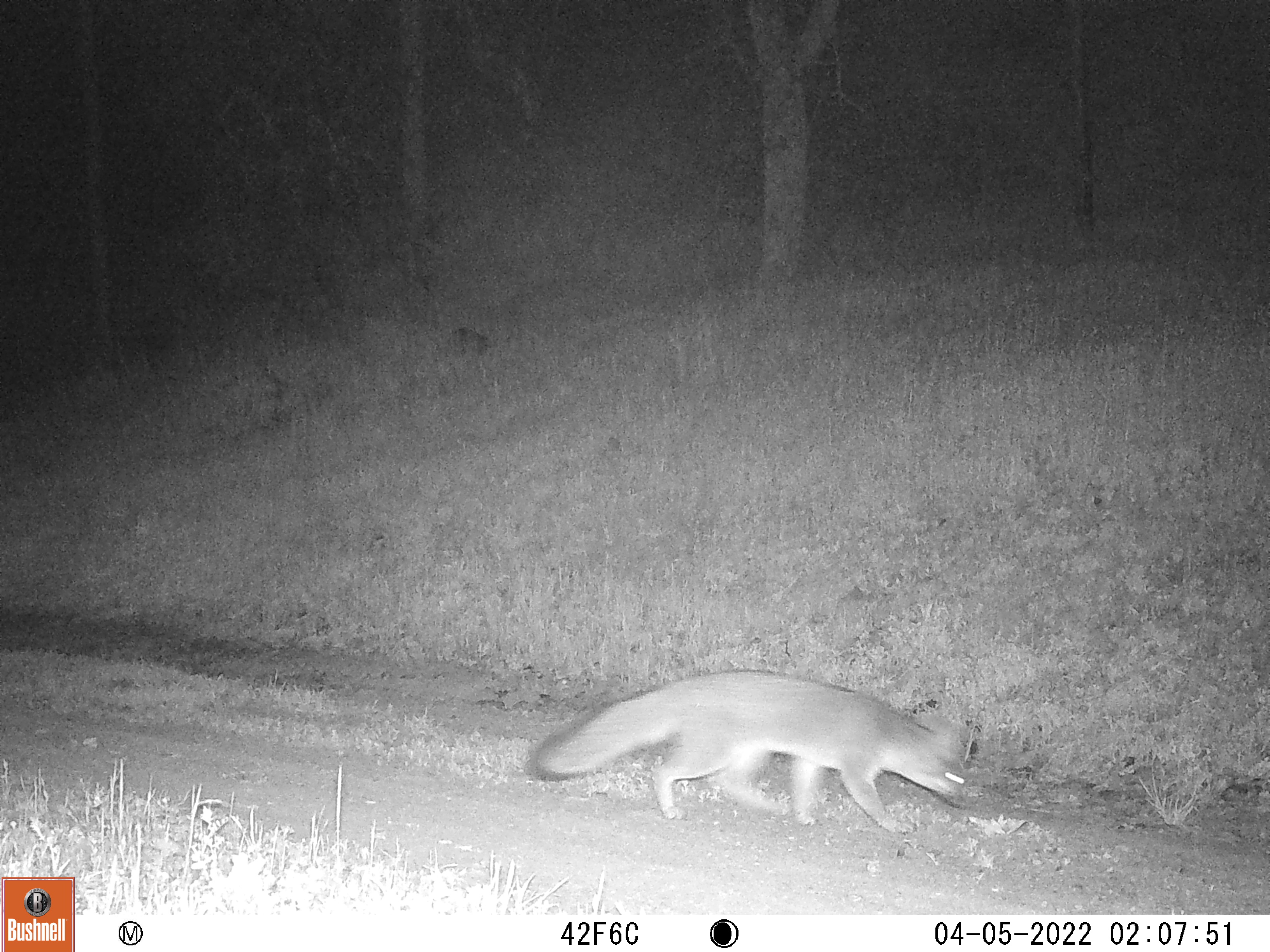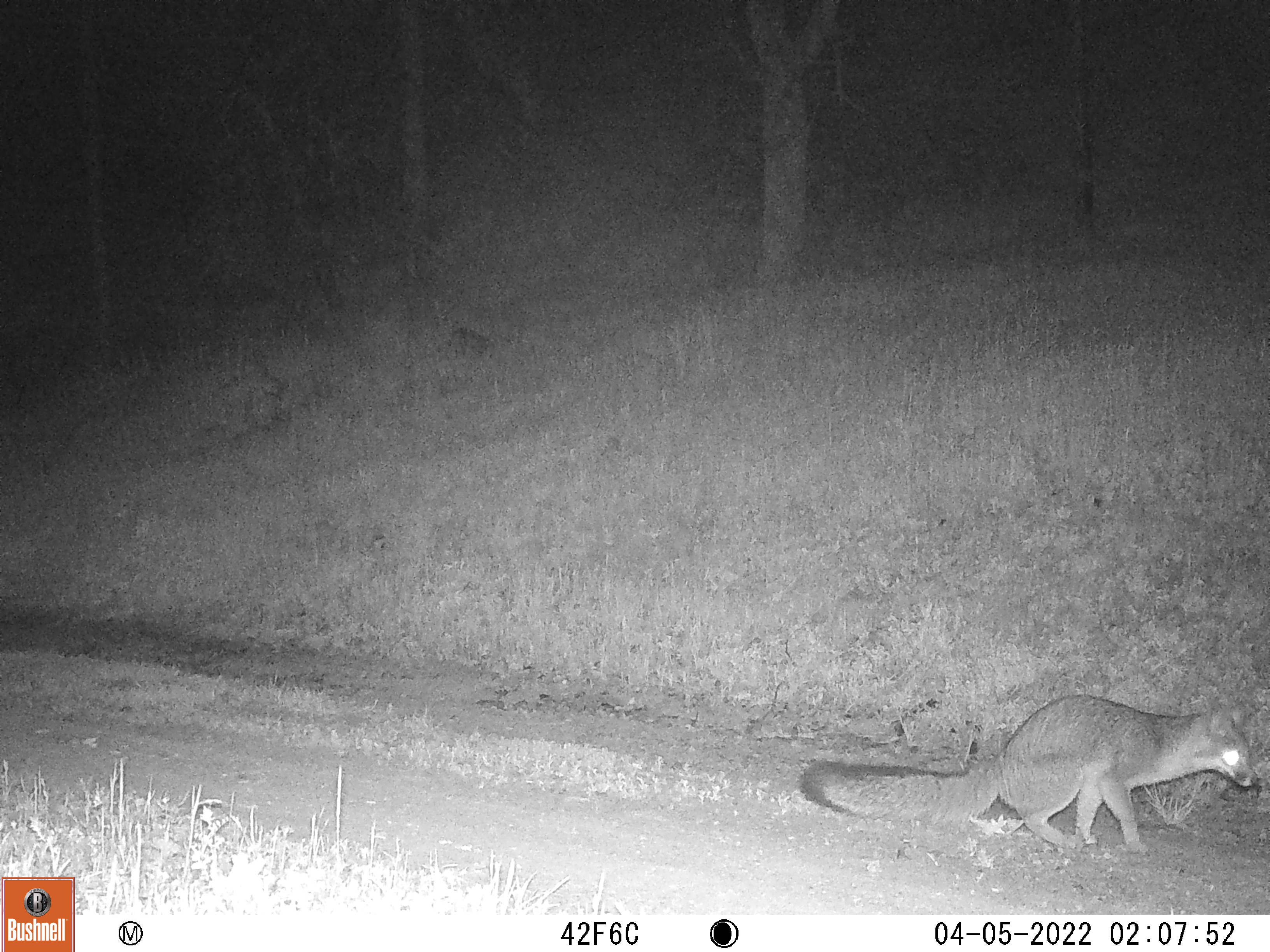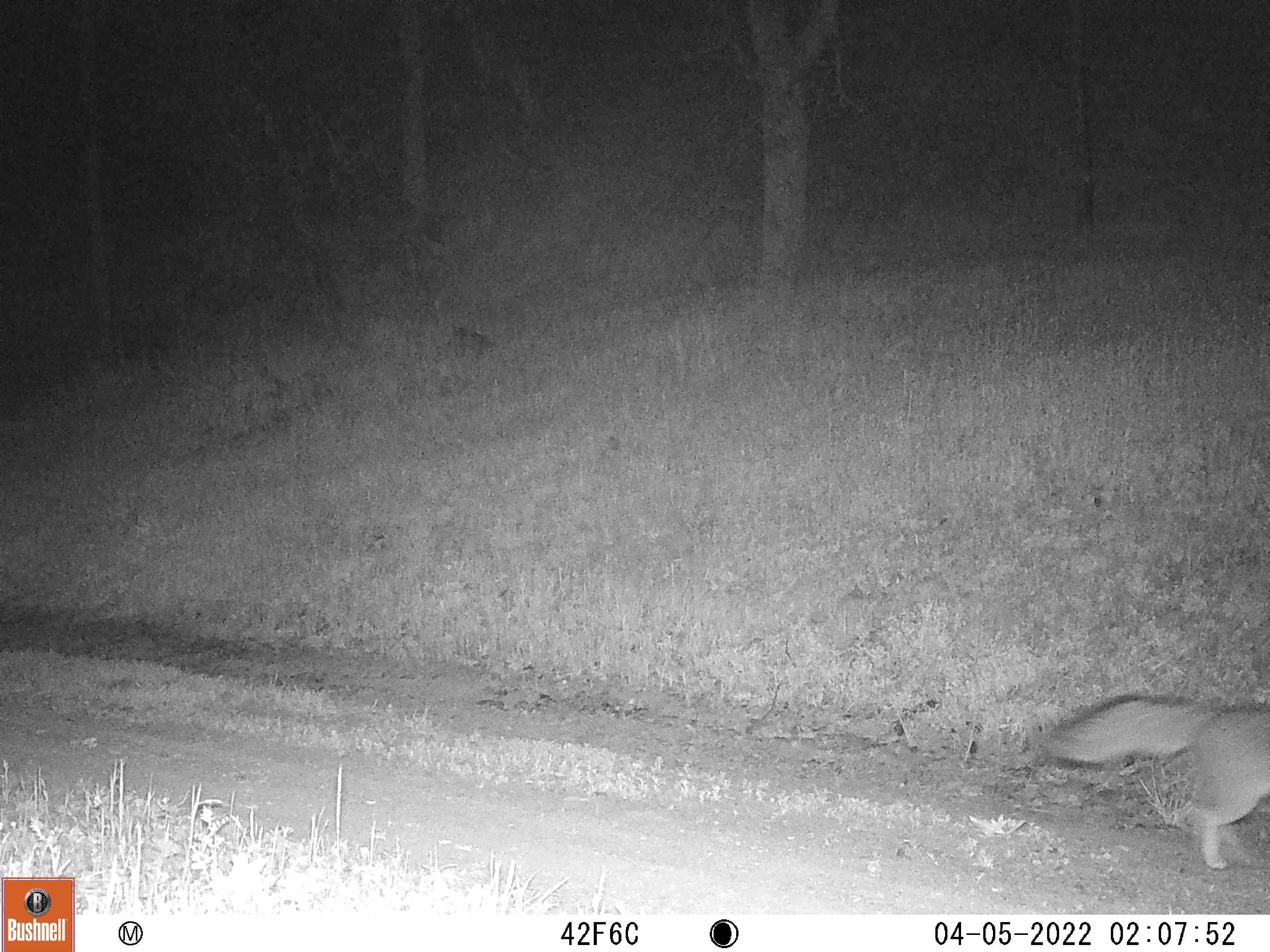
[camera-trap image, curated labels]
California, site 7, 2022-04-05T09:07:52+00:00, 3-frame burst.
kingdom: Animalia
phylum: Chordata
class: Mammalia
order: Carnivora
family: Canidae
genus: Urocyon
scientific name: Urocyon cinereoargenteus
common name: gray fox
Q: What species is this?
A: Gray fox (Urocyon cinereoargenteus).